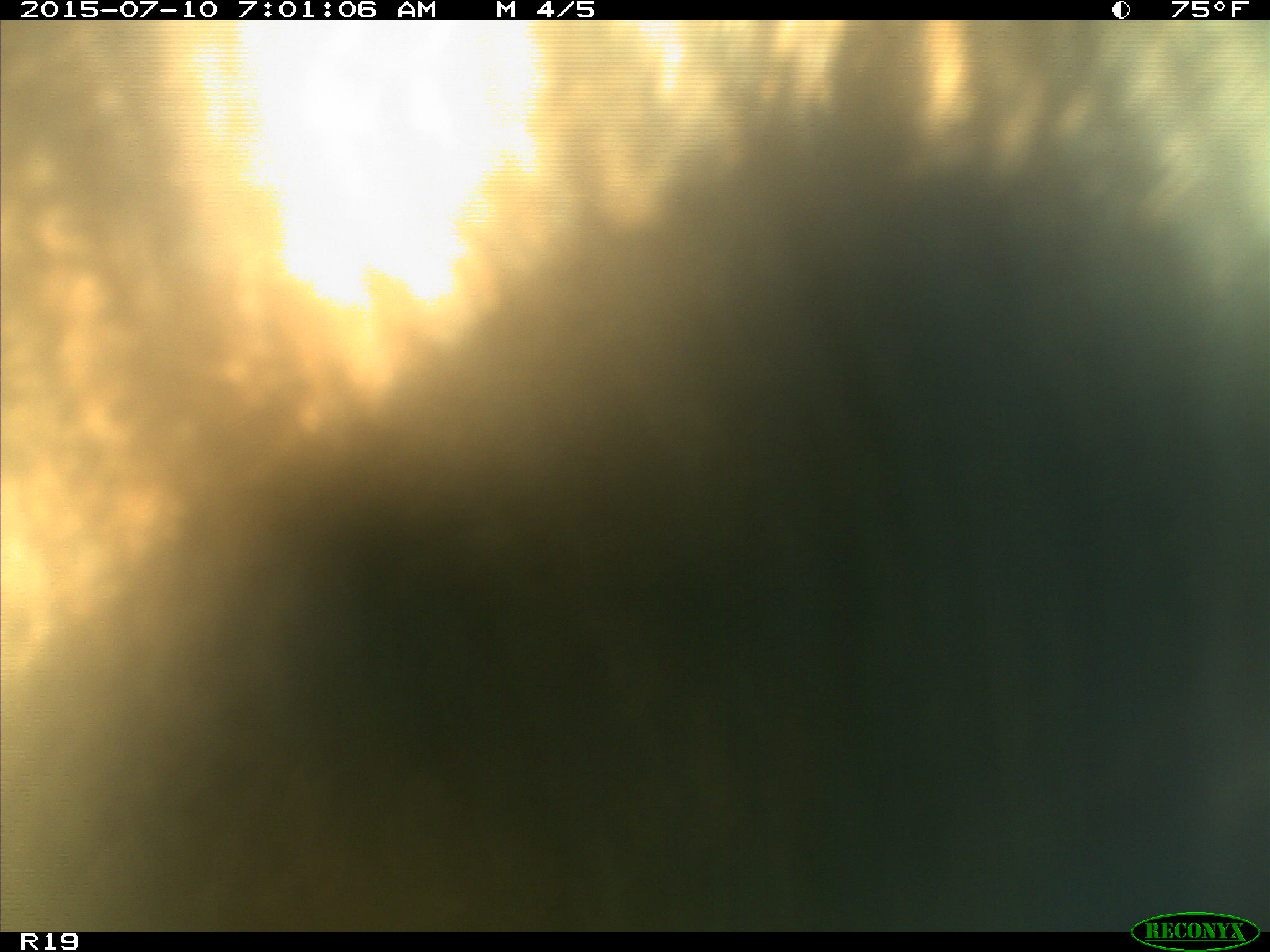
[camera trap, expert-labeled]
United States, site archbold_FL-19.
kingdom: Animalia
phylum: Chordata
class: Mammalia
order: Artiodactyla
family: Bovidae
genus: Bos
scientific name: Bos taurus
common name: domestic cow